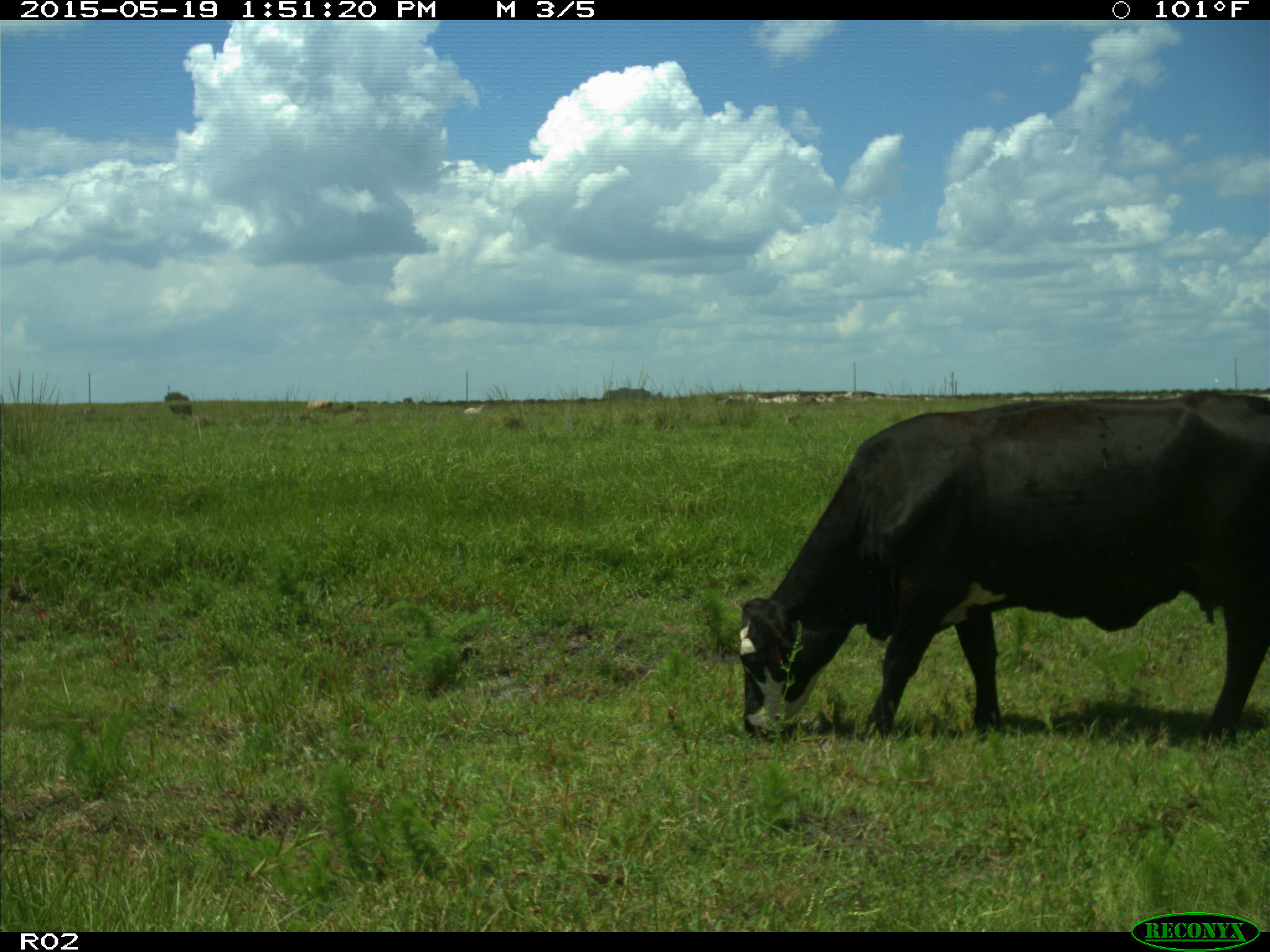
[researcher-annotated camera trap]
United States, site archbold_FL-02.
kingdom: Animalia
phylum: Chordata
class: Mammalia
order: Artiodactyla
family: Bovidae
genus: Bos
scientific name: Bos taurus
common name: domestic cow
Bos taurus (domestic cow).